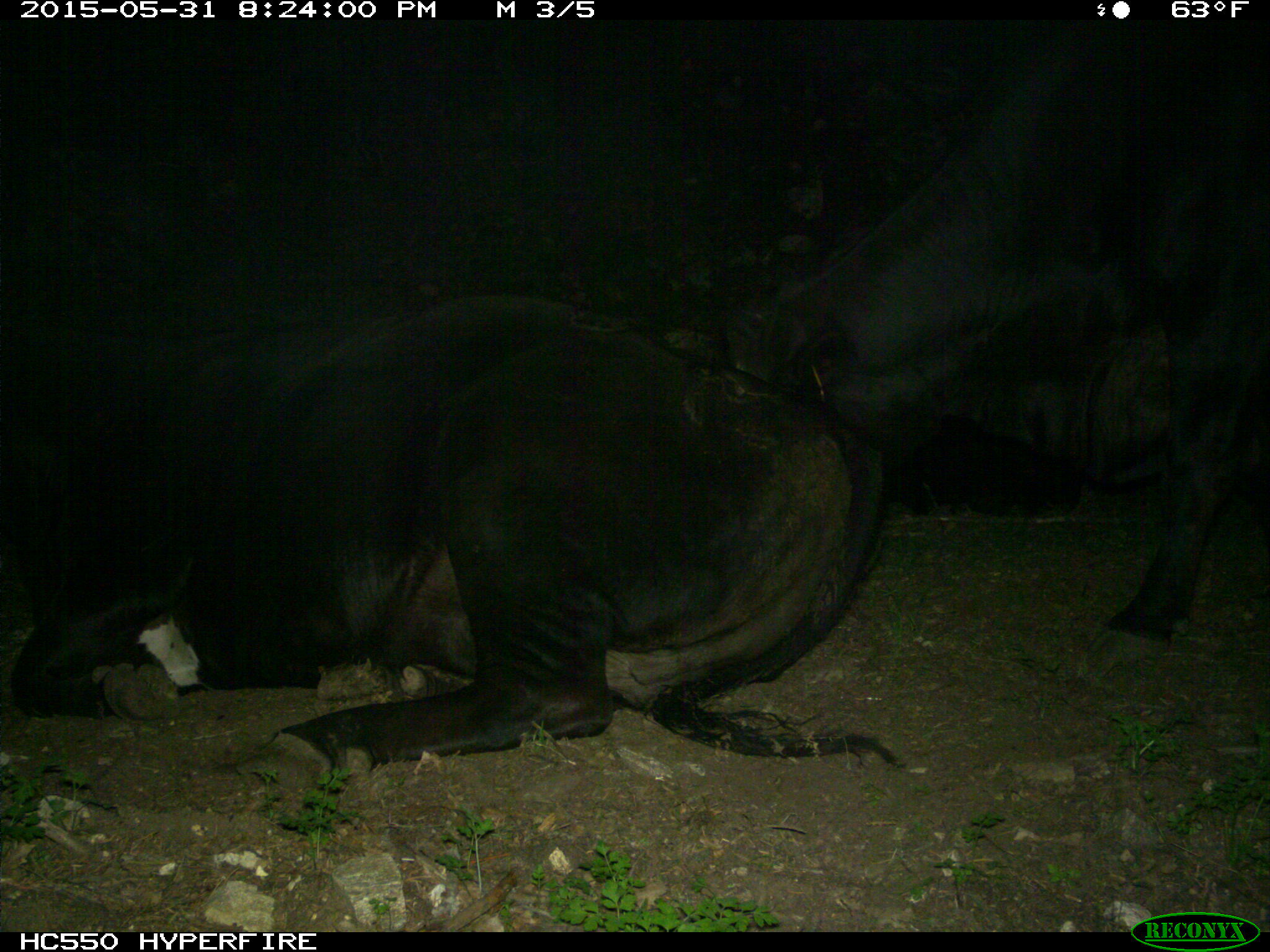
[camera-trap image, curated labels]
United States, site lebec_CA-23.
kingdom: Animalia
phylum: Chordata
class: Mammalia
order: Artiodactyla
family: Bovidae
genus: Bos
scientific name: Bos taurus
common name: domestic cow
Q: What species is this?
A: Bos taurus (domestic cow).